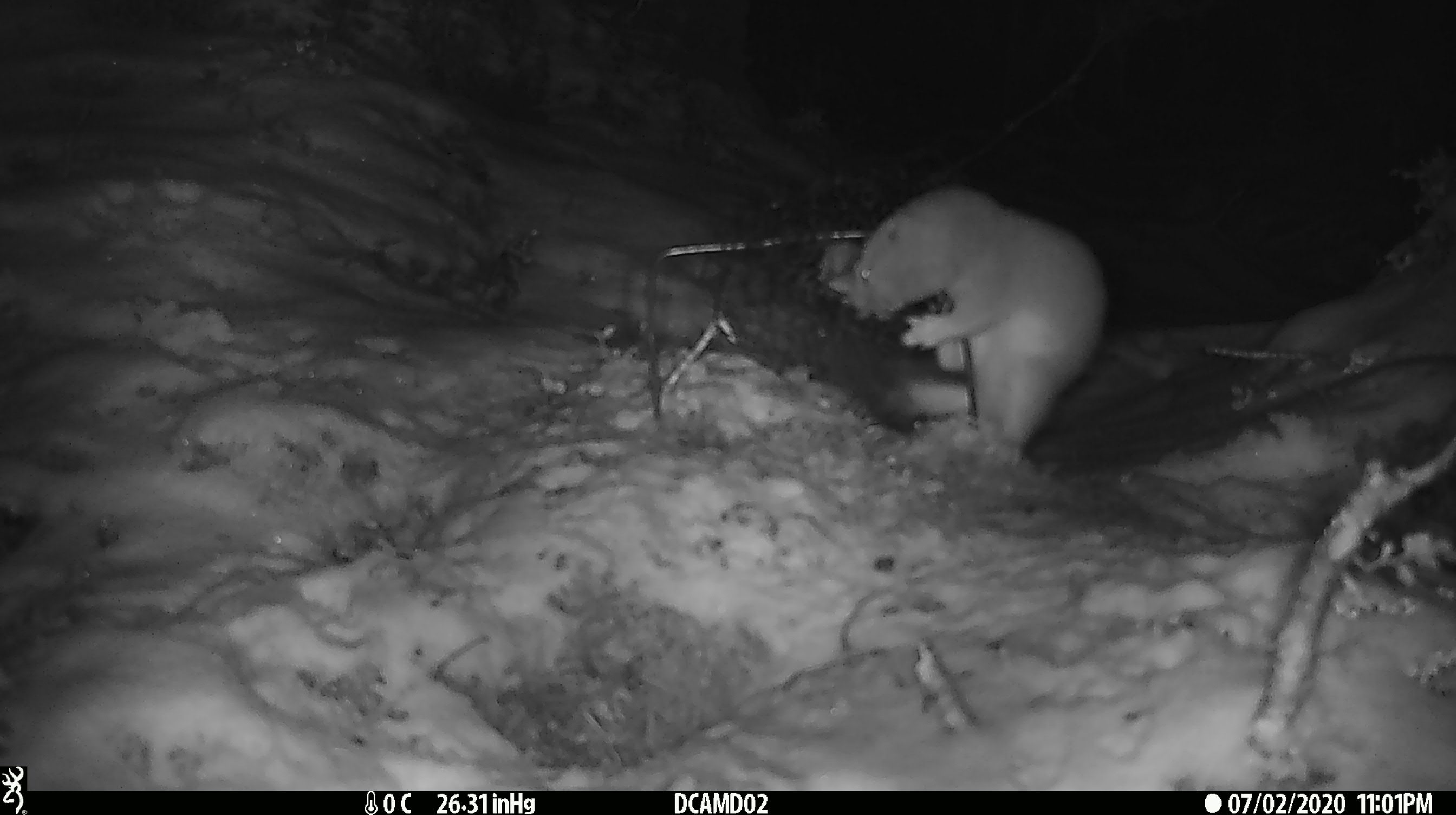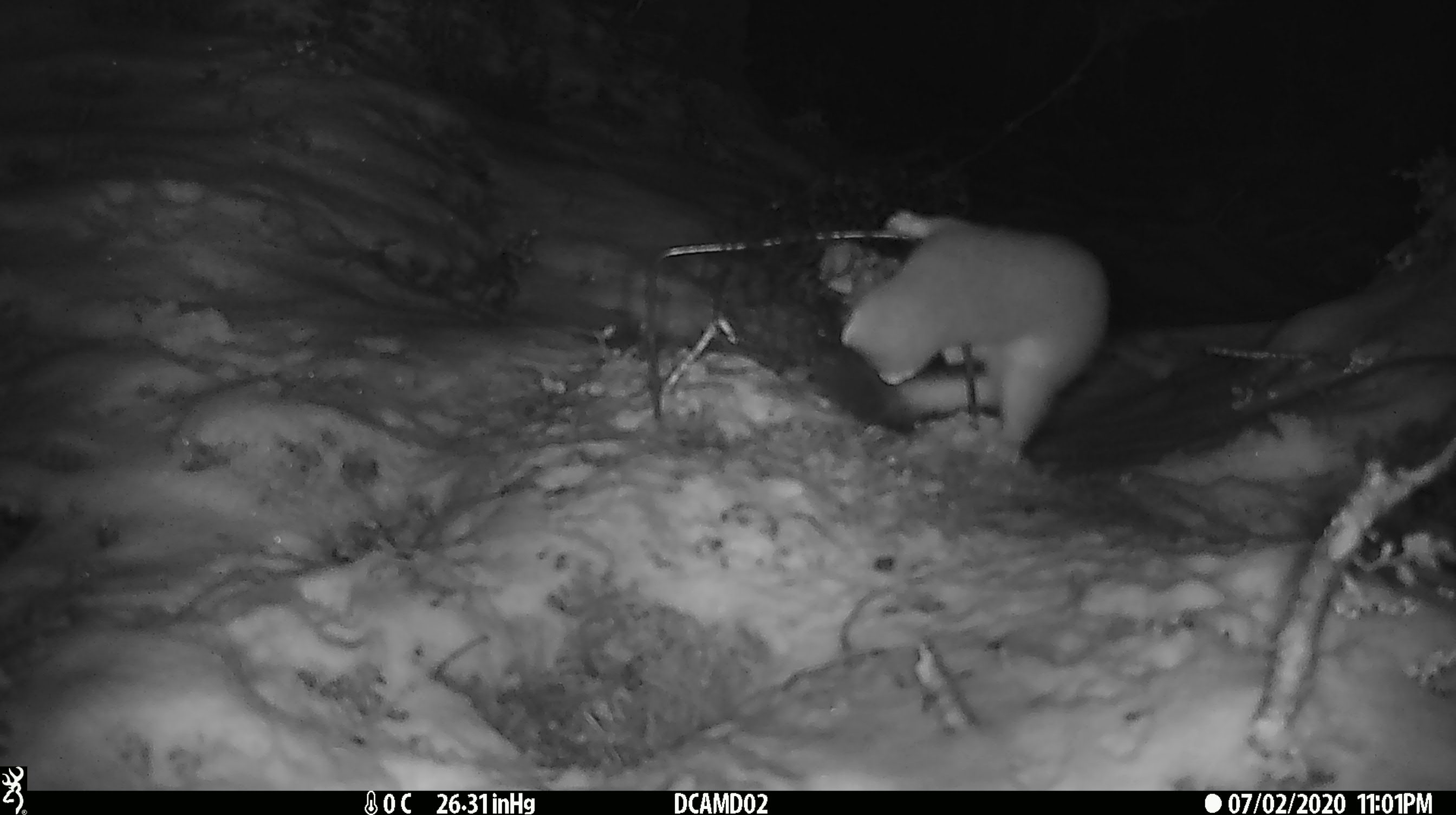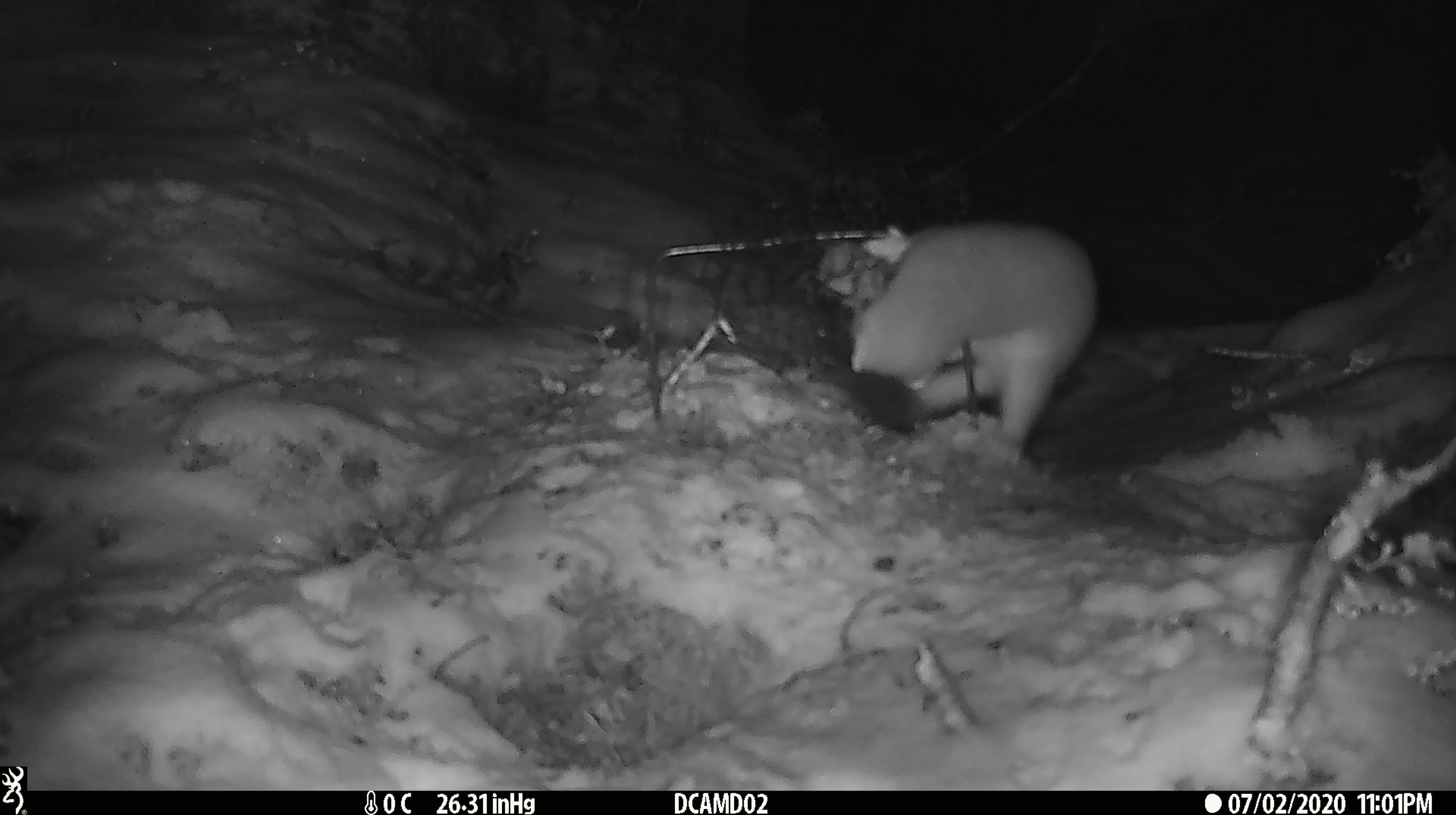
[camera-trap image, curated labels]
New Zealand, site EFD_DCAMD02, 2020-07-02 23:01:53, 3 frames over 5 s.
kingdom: Animalia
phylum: Chordata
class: Mammalia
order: Carnivora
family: Mustelidae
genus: Mustela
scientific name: Mustela erminea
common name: stoat